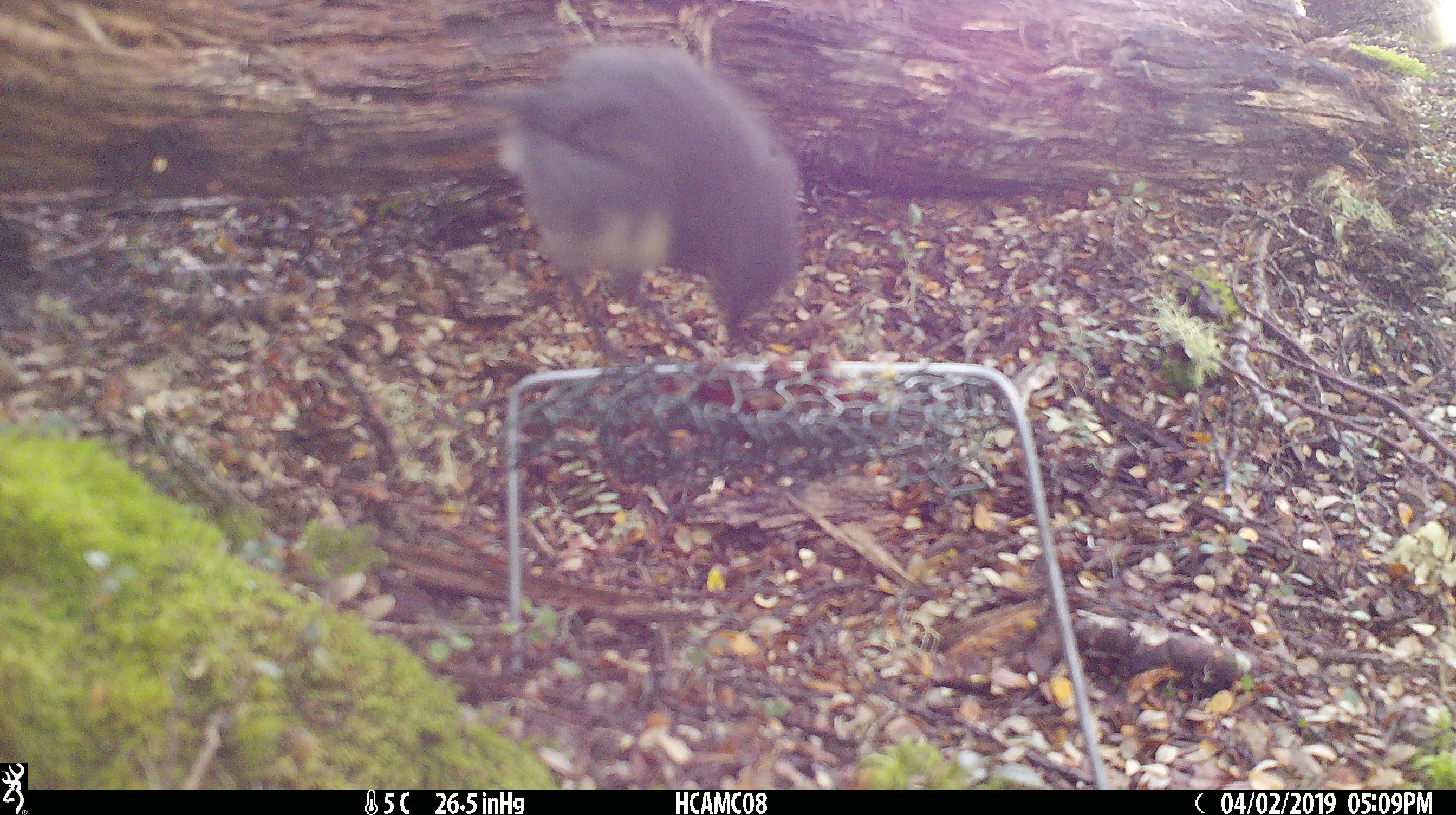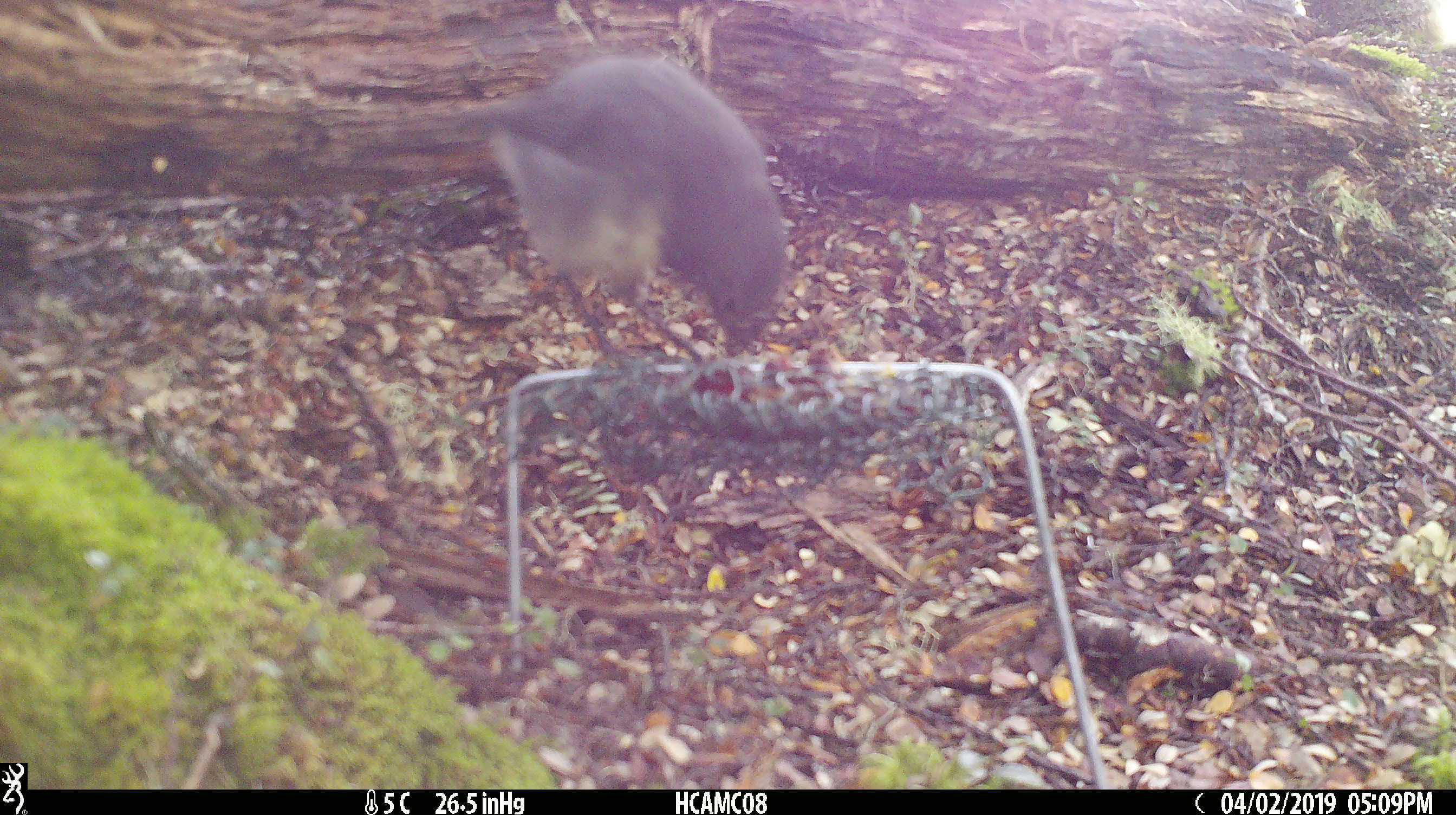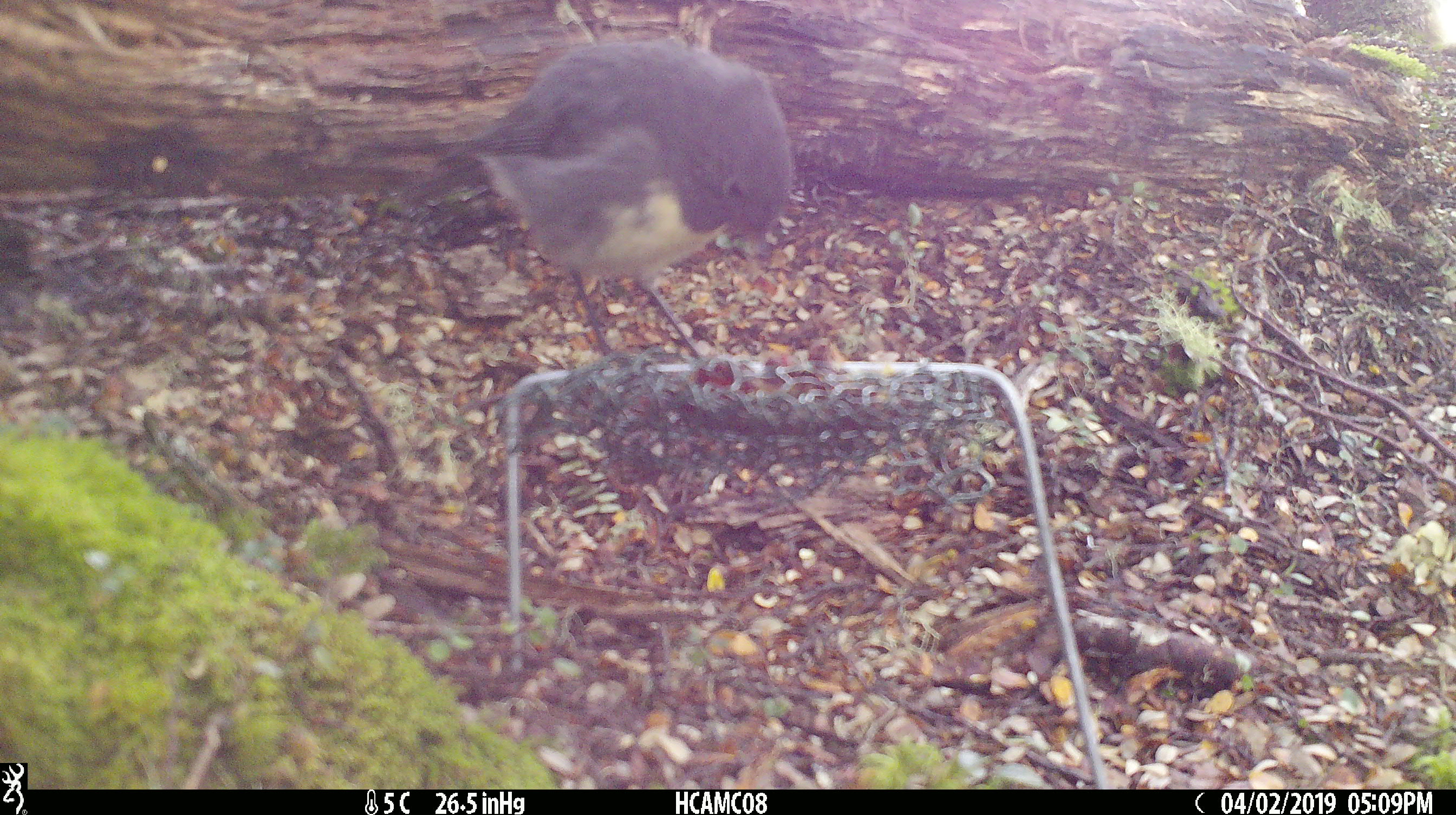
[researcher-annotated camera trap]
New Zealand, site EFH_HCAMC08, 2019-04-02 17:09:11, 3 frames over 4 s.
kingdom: Animalia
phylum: Chordata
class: Aves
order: Passeriformes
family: Petroicidae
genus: Petroica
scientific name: Petroica australis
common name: new zealand robin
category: robin